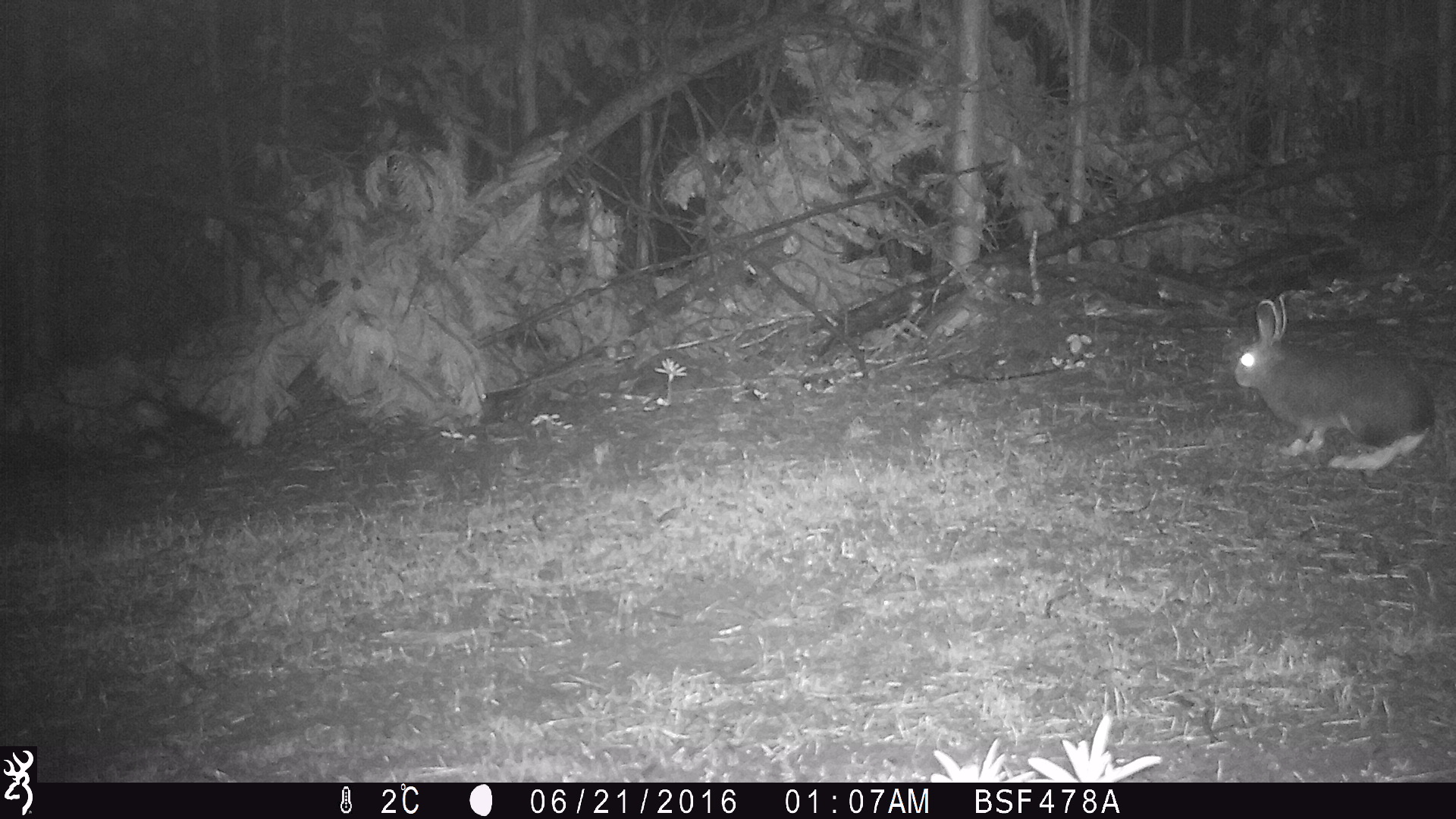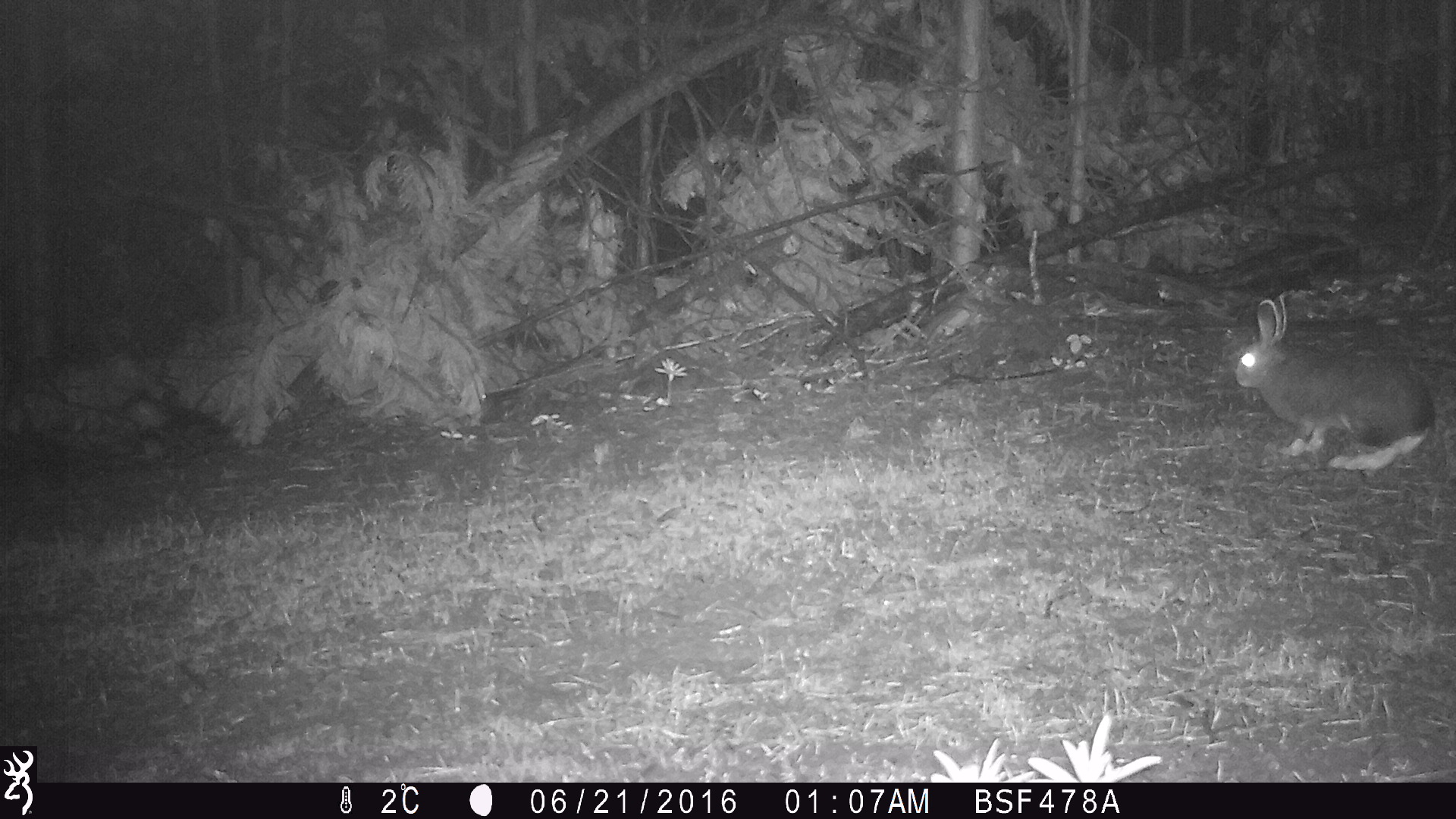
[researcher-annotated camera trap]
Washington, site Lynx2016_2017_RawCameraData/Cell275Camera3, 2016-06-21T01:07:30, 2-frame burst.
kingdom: Animalia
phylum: Chordata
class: Mammalia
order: Lagomorpha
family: Leporidae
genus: Lepus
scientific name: Lepus americanus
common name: snowshoe hare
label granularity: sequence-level